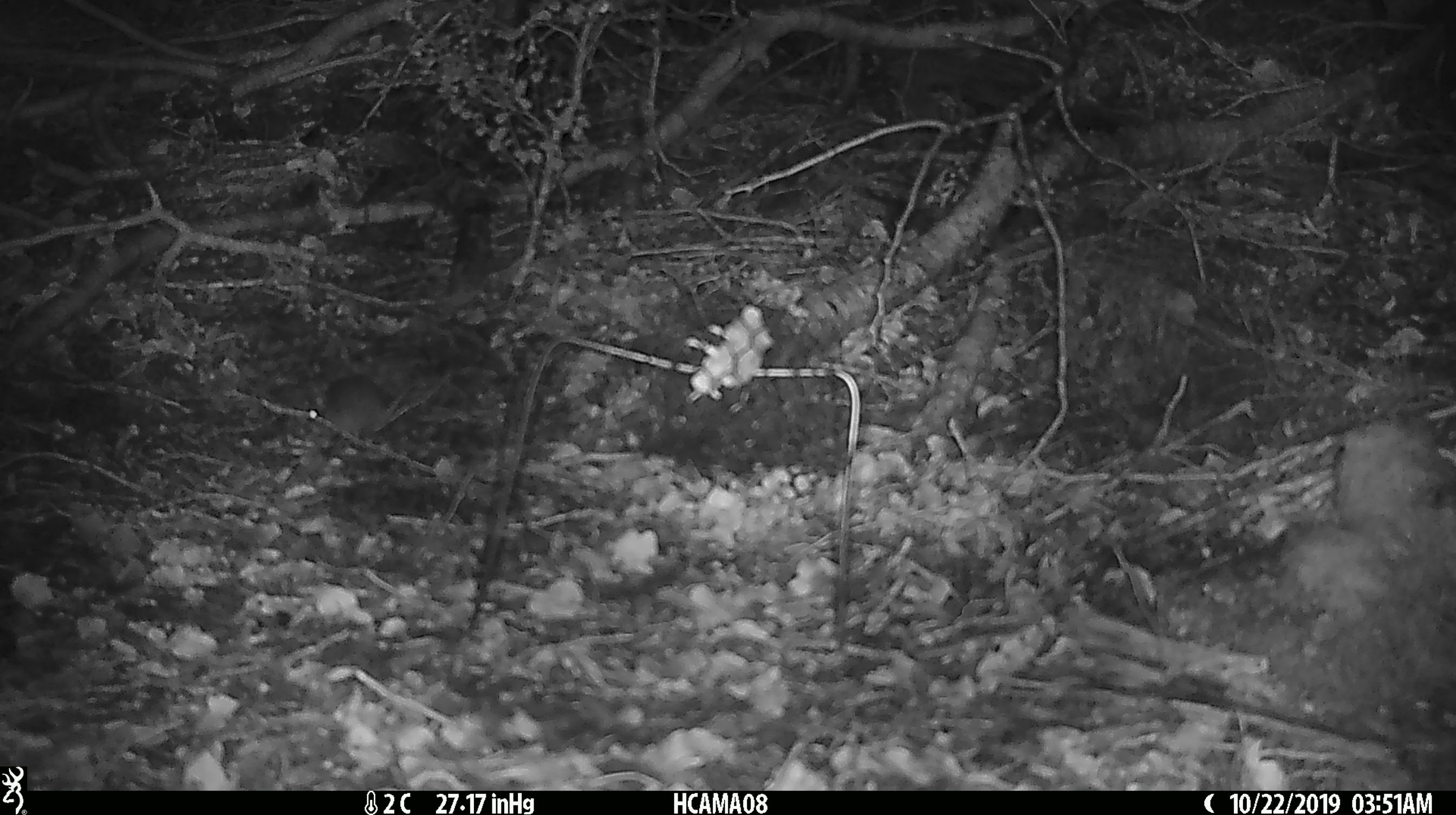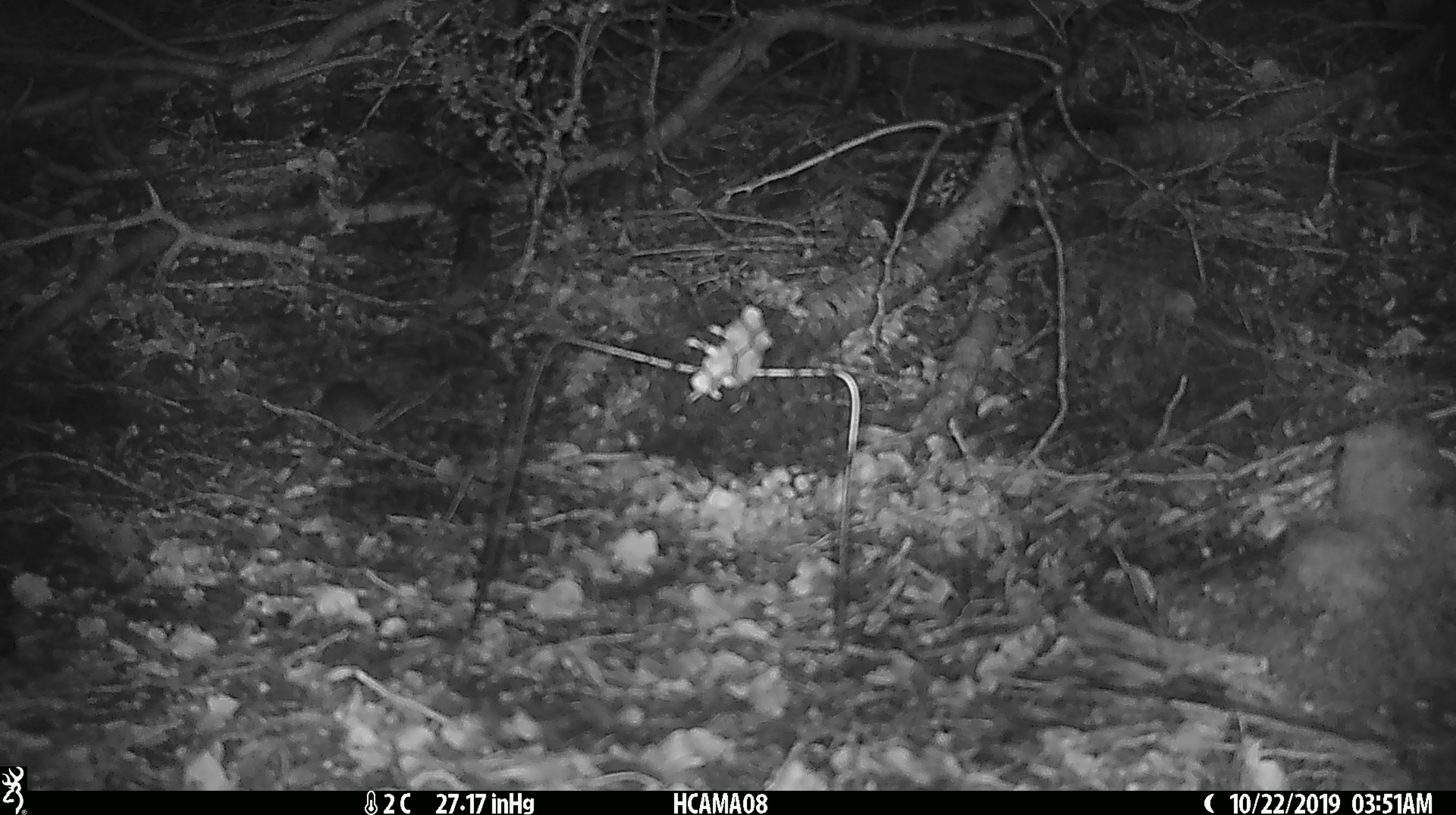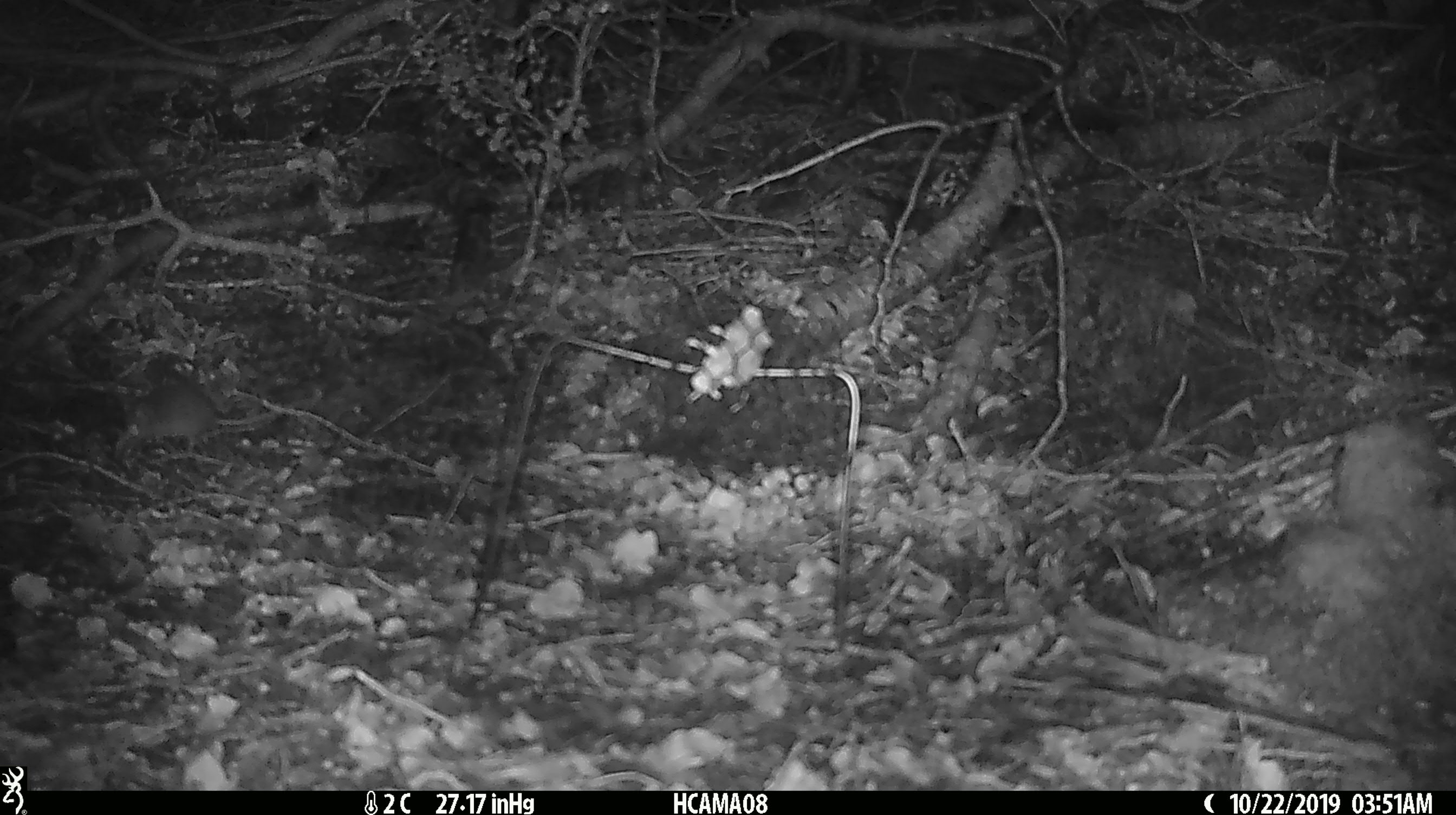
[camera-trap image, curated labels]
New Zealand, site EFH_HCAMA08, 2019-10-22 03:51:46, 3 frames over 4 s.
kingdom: Animalia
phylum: Chordata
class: Mammalia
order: Rodentia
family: Muridae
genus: Mus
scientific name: Mus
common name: mouse